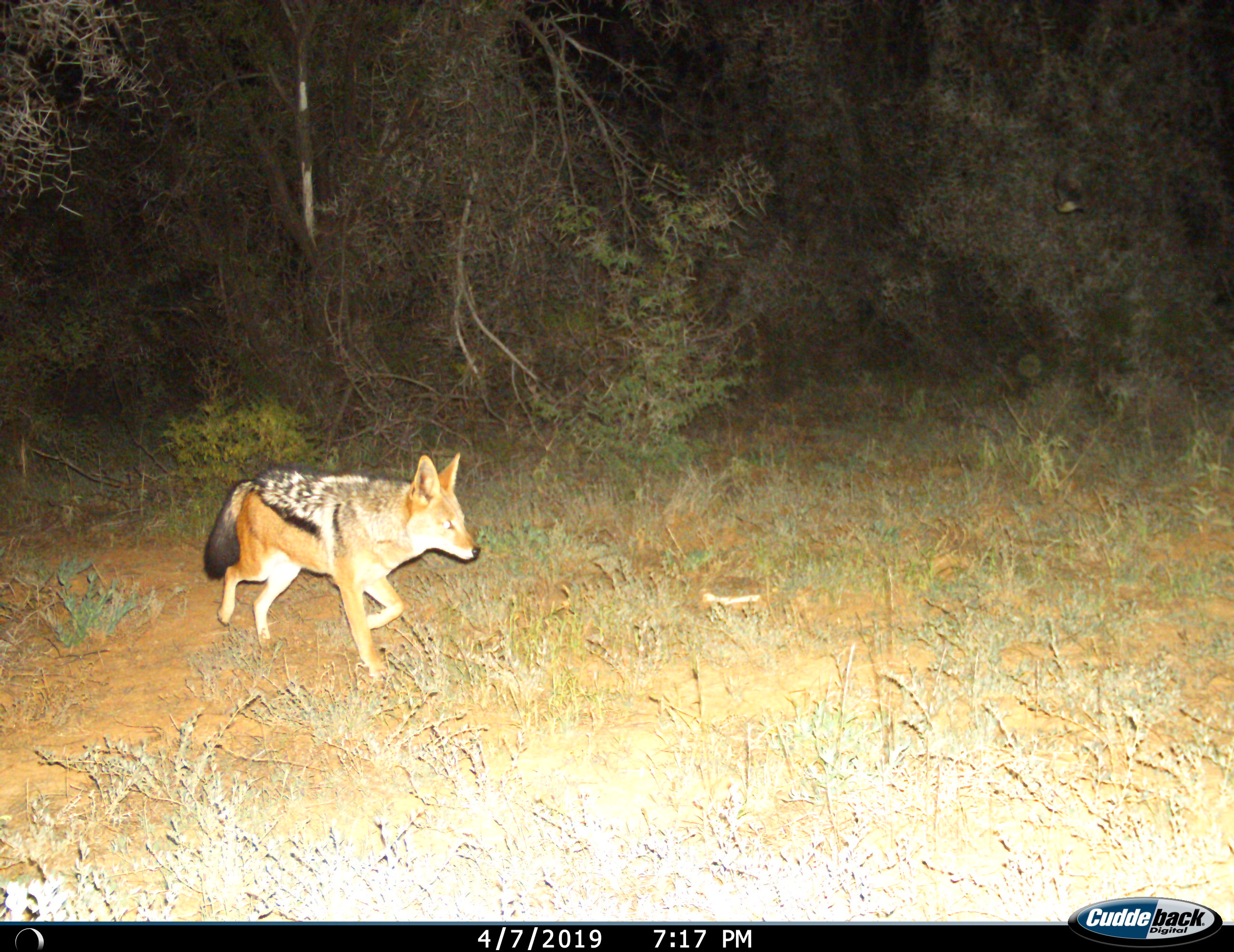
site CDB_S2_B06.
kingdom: Animalia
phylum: Chordata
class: Mammalia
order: Carnivora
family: Canidae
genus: Lupulella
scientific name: Lupulella mesomelas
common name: black-backed jackal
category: jackalblackbacked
Jackalblackbacked (black-backed jackal) (Lupulella mesomelas), count 1. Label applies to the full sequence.